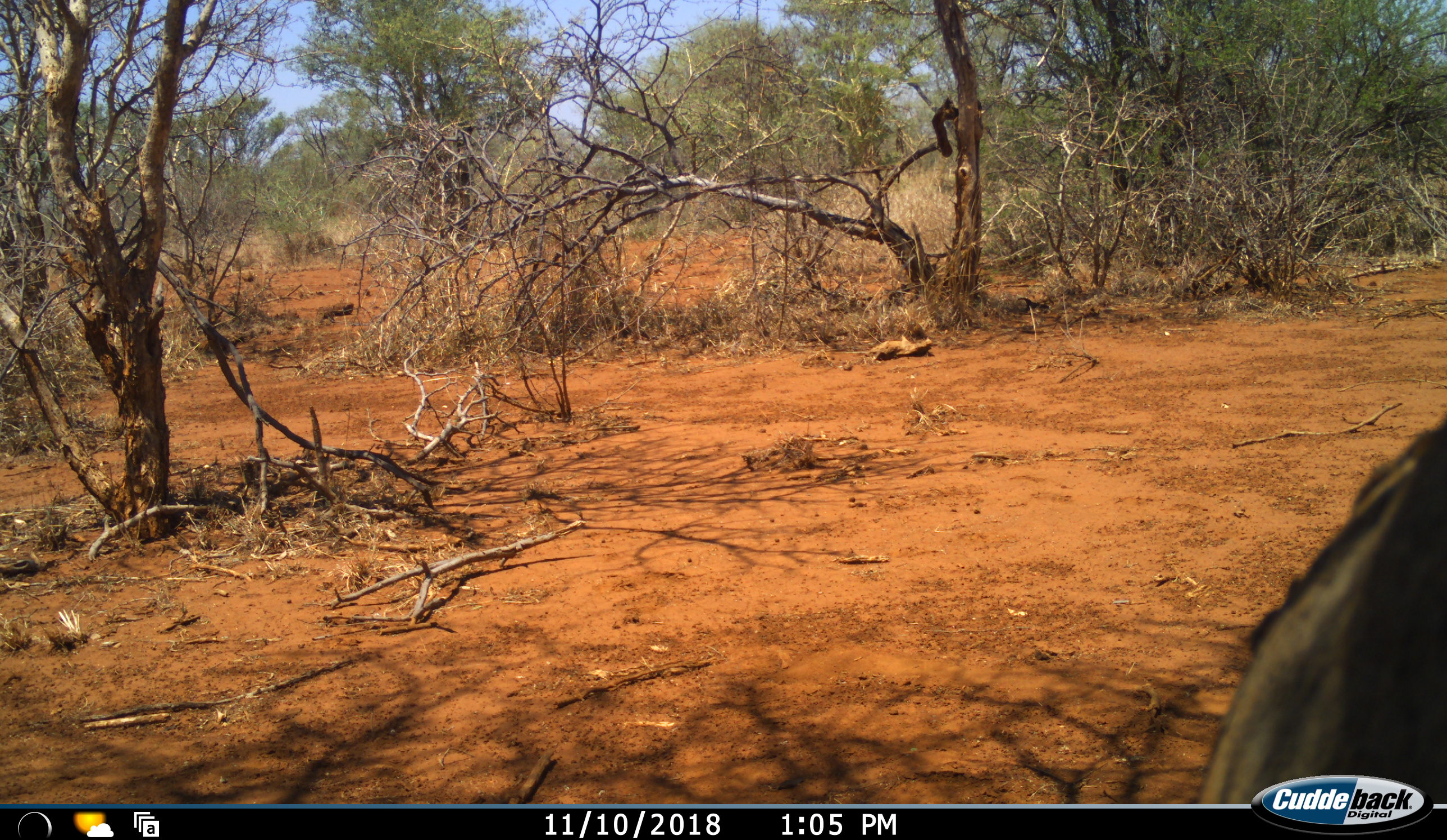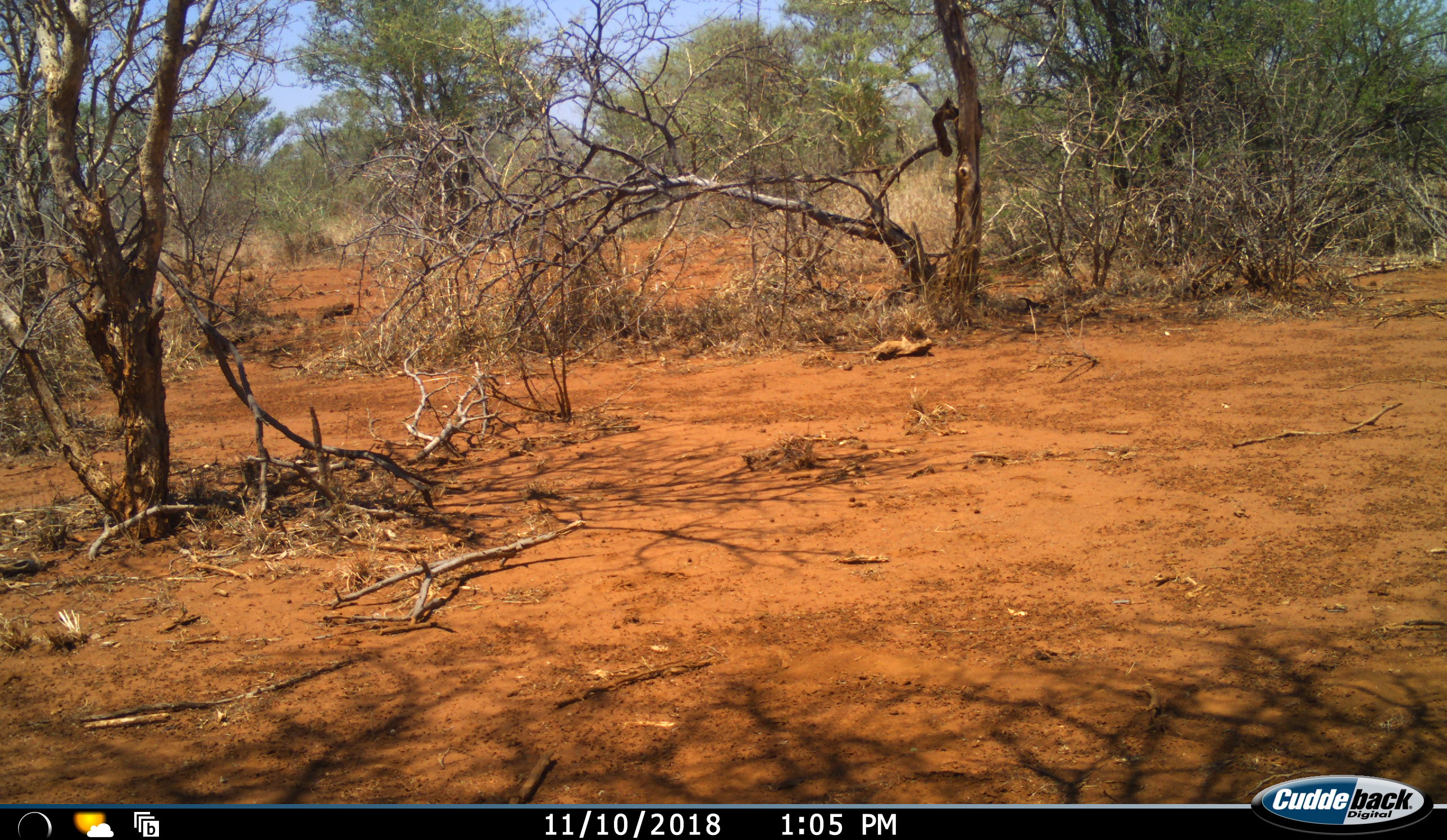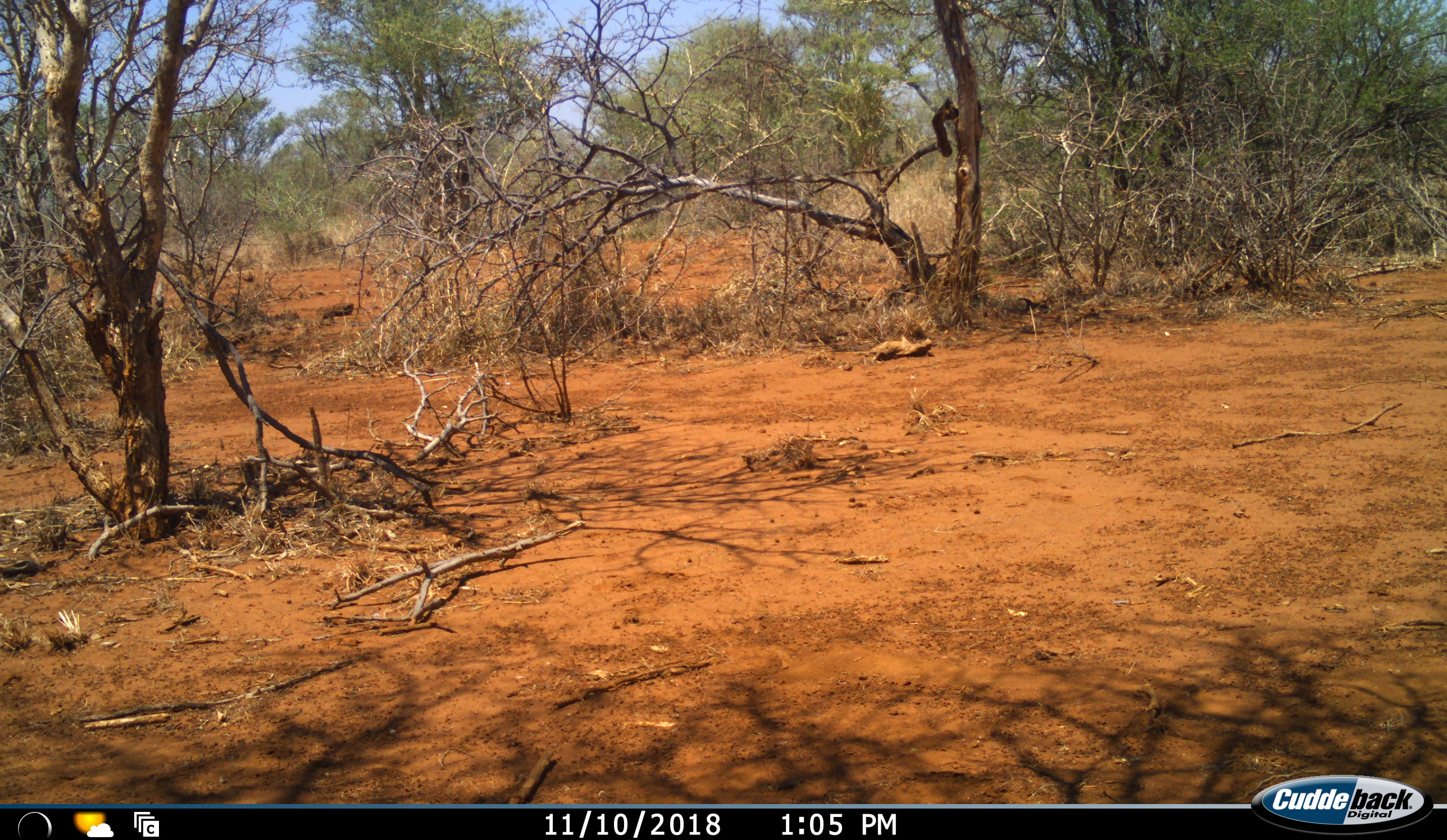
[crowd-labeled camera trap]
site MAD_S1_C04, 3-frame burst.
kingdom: Animalia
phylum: Chordata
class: Mammalia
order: Artiodactyla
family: Bovidae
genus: Connochaetes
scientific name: Connochaetes taurinus taurinus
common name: blue wildebeest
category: wildebeestblue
Wildebeestblue (blue wildebeest) (Connochaetes taurinus taurinus), count 1. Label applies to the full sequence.